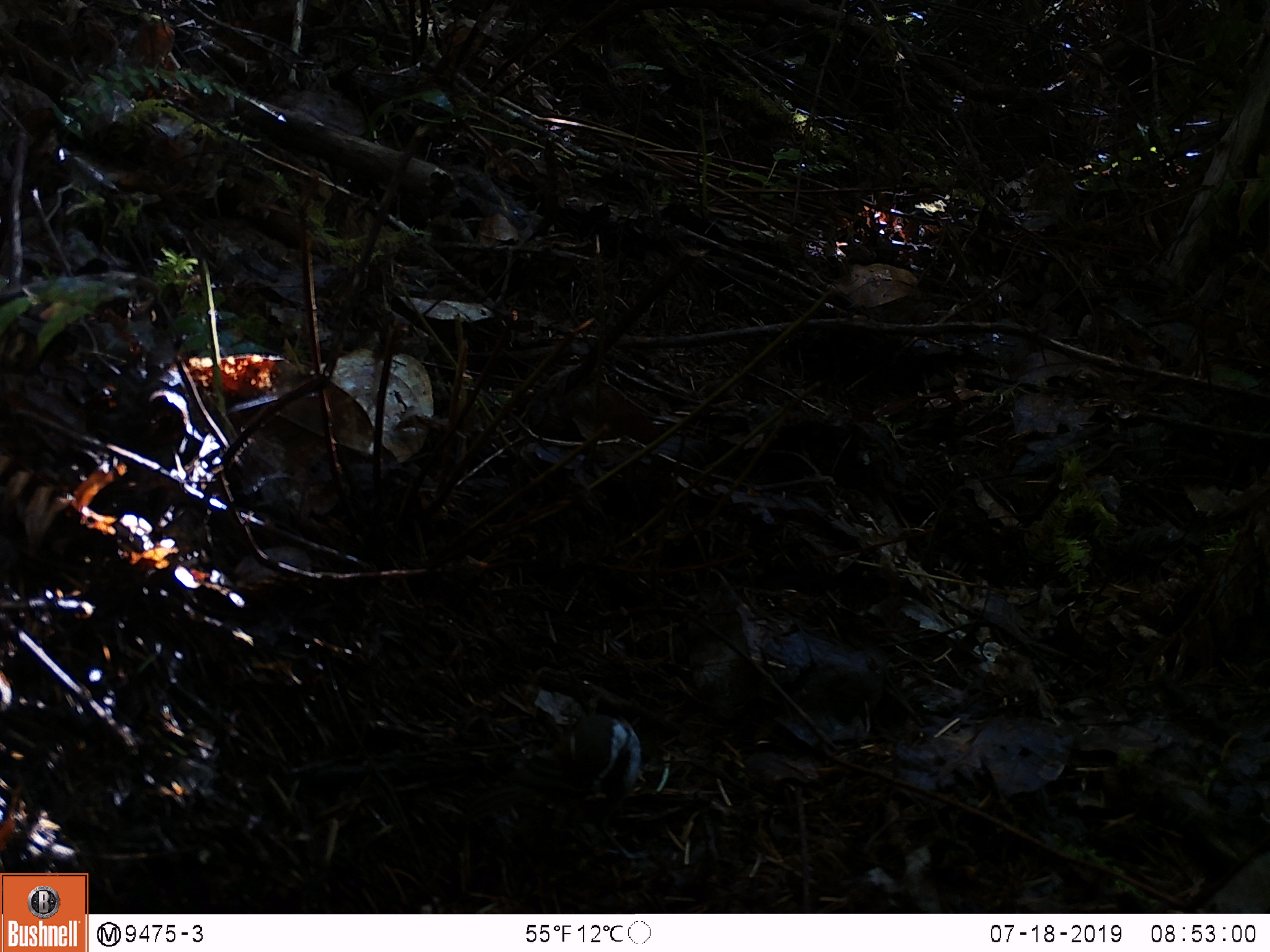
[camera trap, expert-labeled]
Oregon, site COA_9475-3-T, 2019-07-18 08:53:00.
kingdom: Animalia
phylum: Chordata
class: Aves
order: Passeriformes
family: Paridae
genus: Poecile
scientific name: Poecile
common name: chickadees and allies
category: poecile species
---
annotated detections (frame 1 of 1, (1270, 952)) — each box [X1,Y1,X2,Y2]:
poecile species: [549,708,657,818]